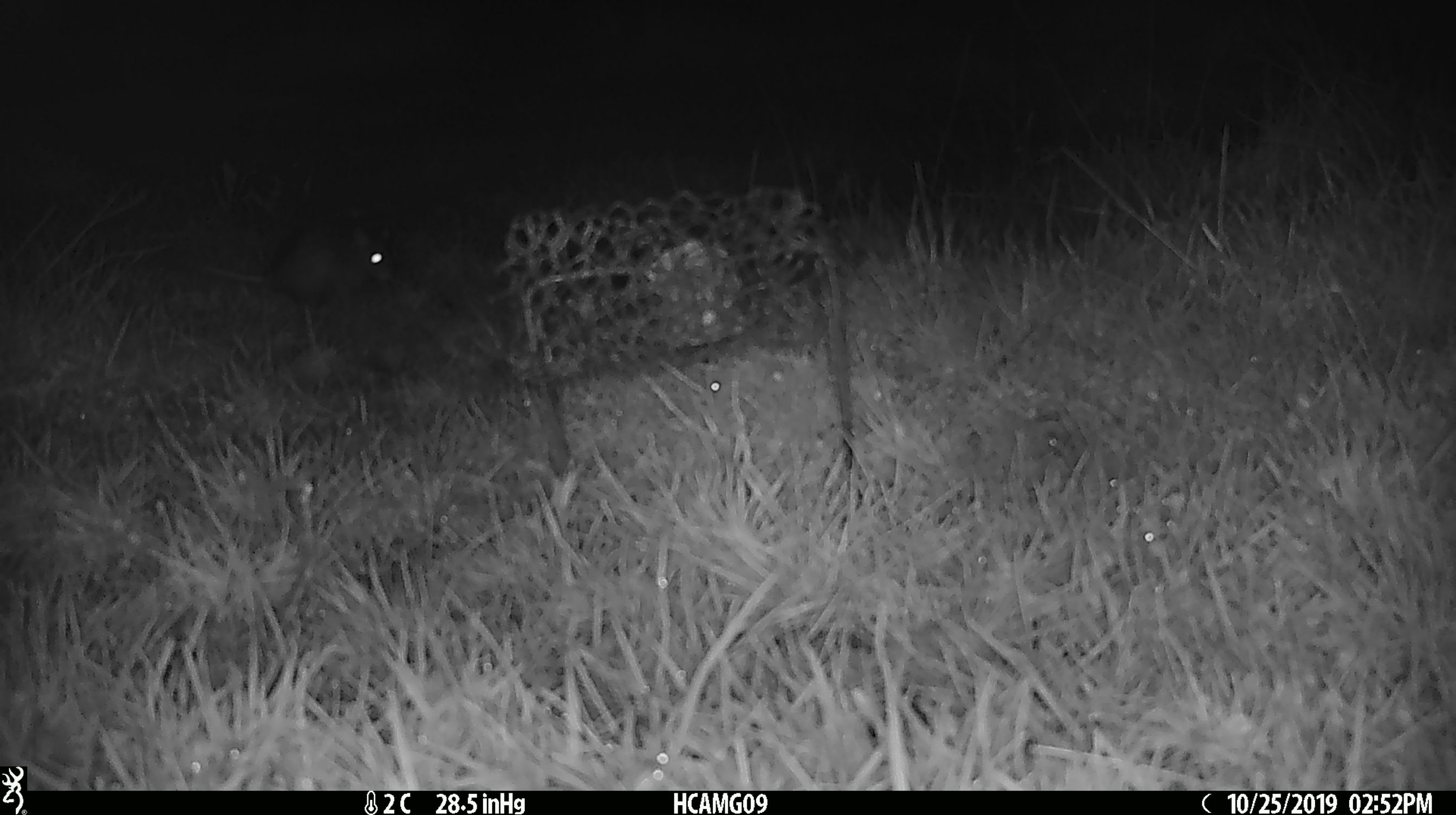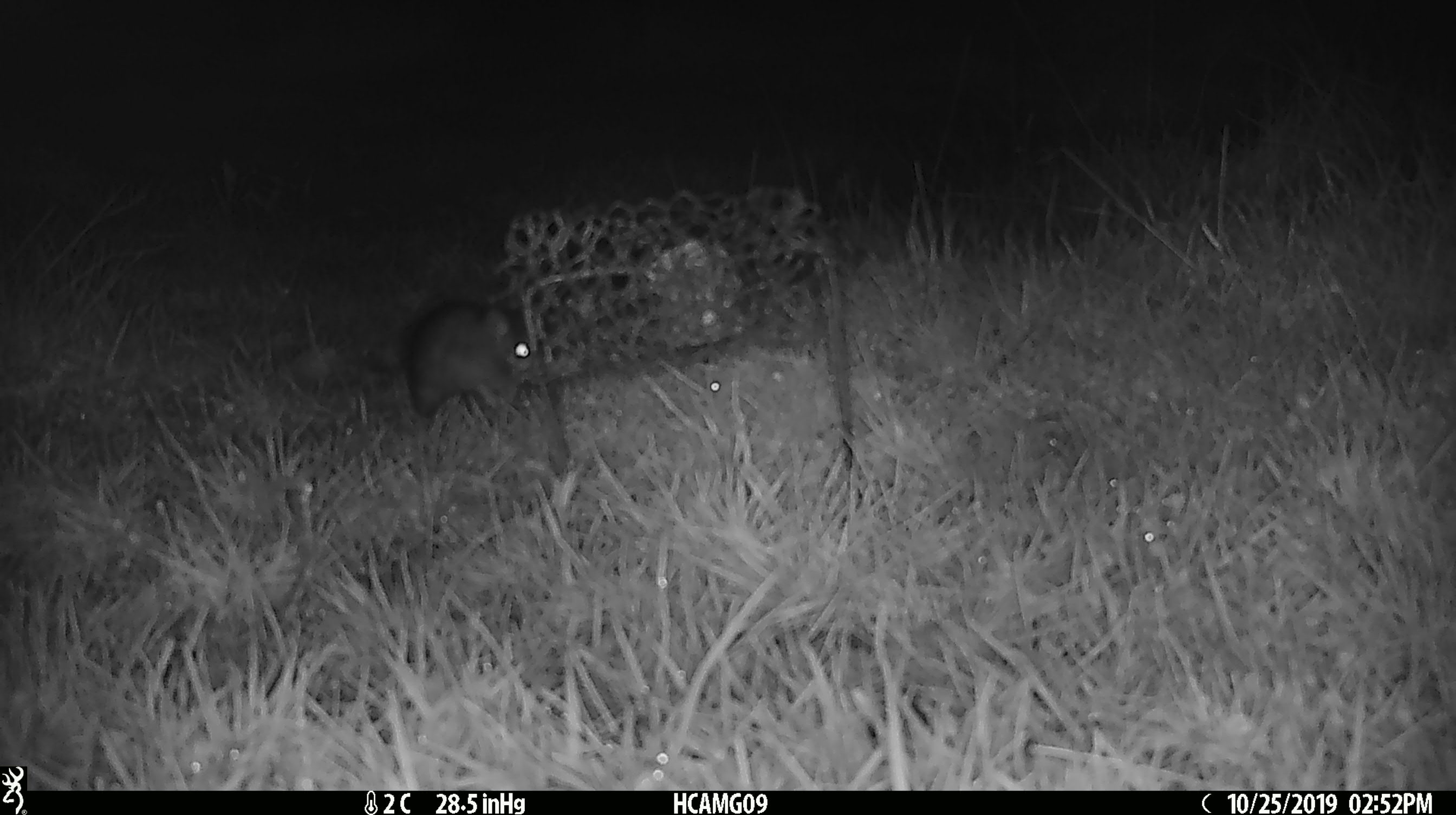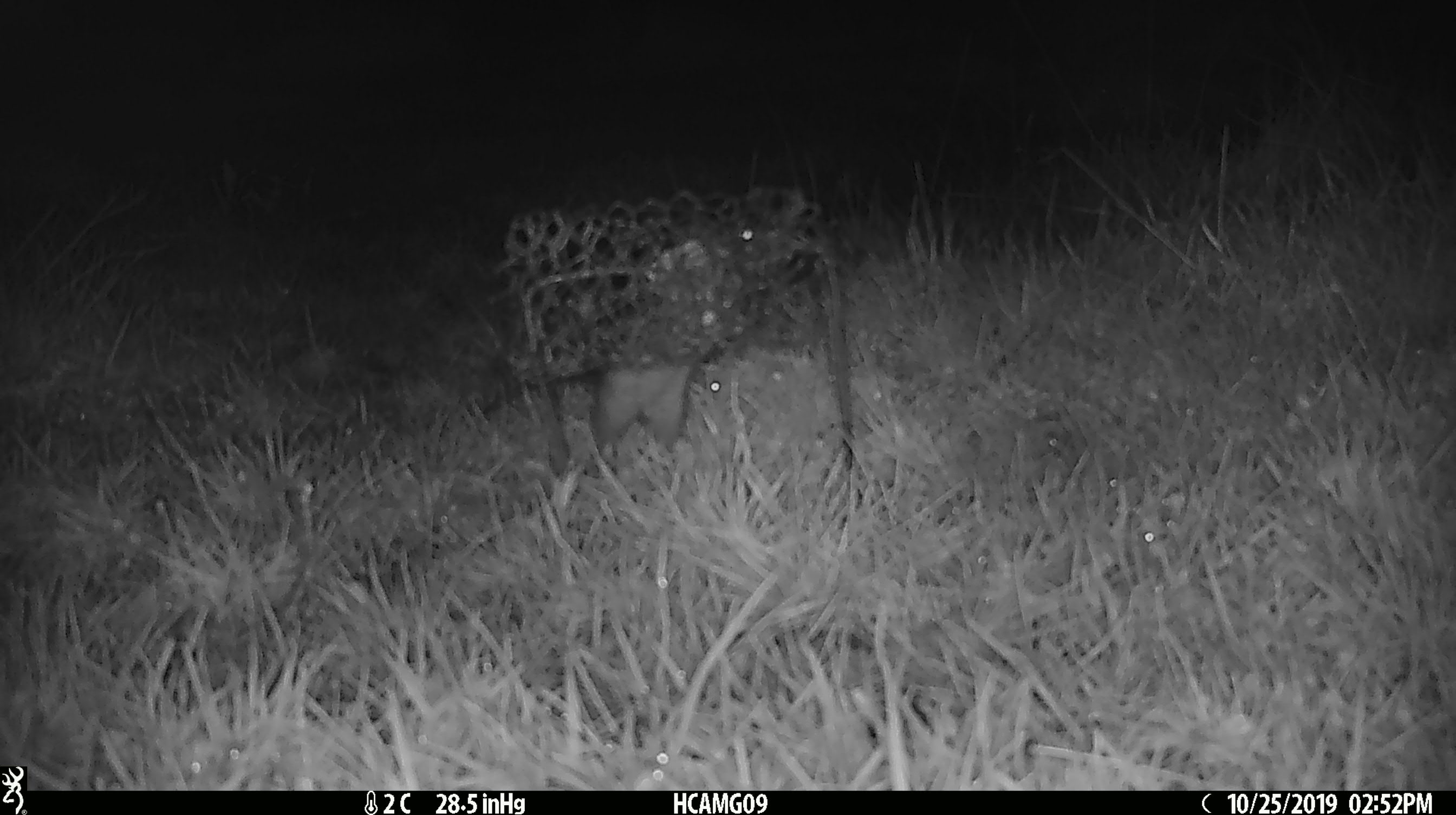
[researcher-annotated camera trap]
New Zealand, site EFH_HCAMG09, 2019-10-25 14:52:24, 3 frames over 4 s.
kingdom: Animalia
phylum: Chordata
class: Mammalia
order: Rodentia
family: Muridae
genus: Rattus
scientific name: Rattus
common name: rat